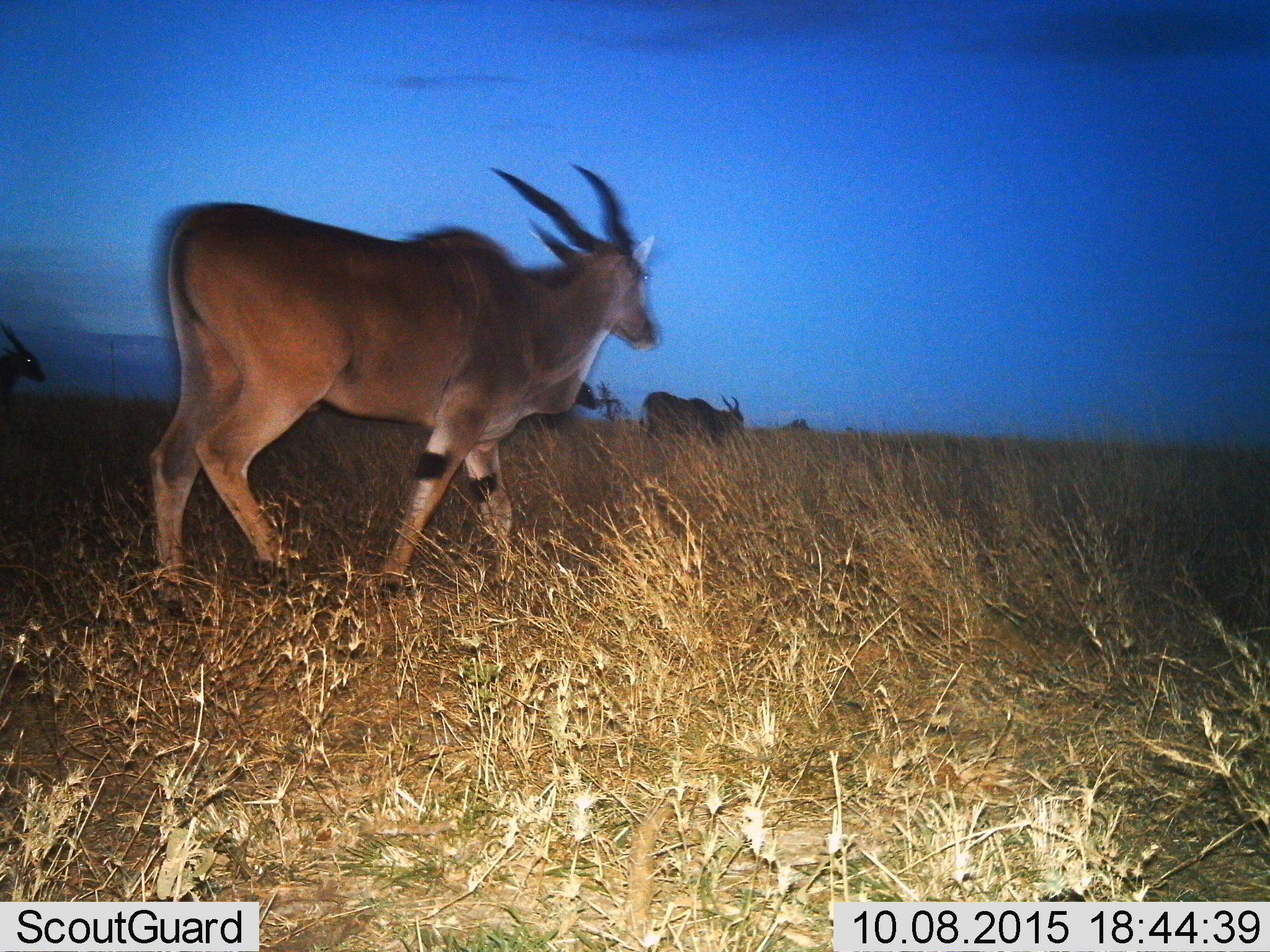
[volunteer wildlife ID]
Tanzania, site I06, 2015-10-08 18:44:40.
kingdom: Animalia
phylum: Chordata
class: Mammalia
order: Artiodactyla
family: Bovidae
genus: Tragelaphus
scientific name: Tragelaphus oryx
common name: eland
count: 4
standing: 0%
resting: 0%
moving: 100%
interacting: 0%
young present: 0%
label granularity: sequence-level